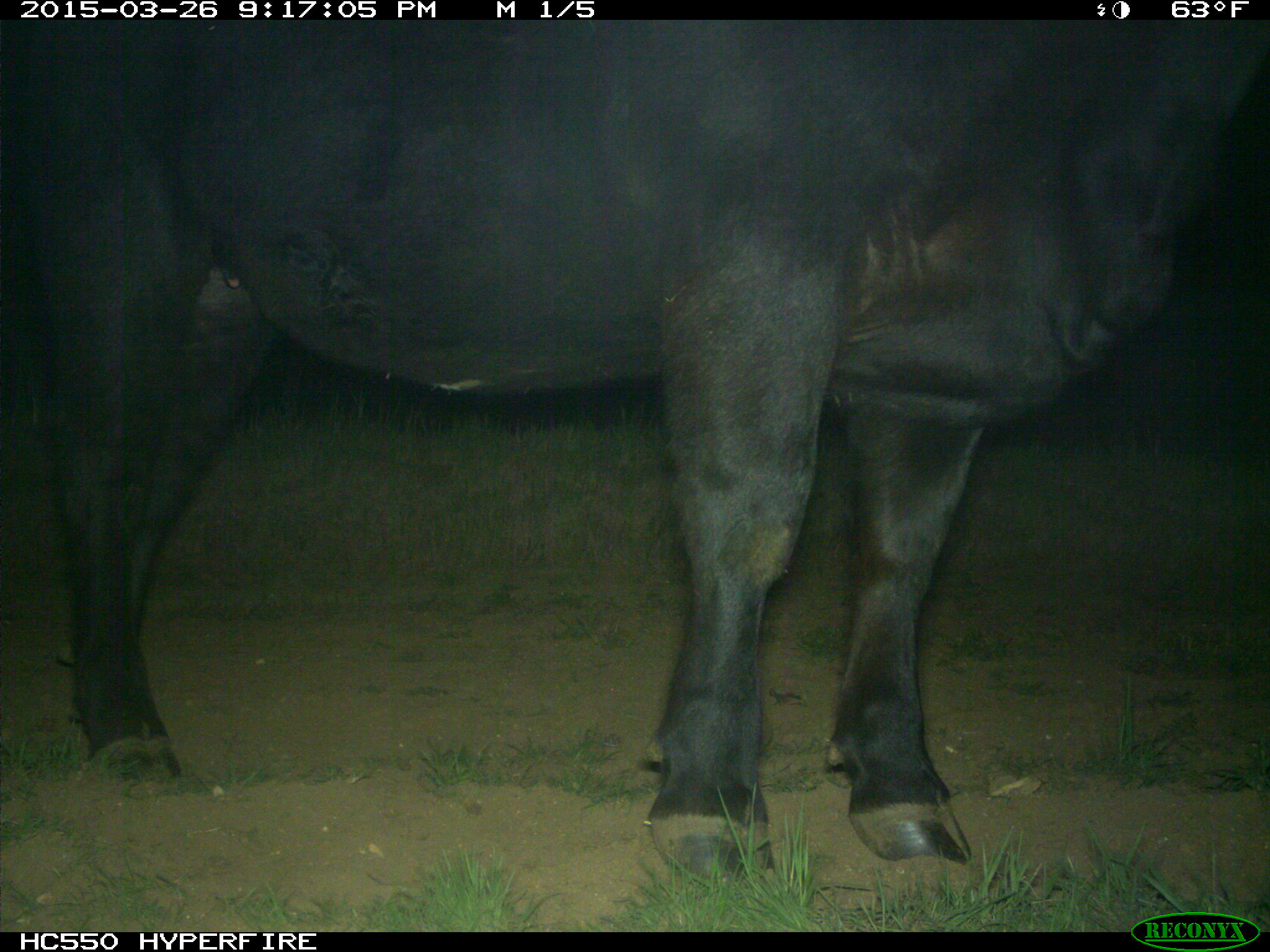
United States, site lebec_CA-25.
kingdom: Animalia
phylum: Chordata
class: Mammalia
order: Artiodactyla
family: Bovidae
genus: Bos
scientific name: Bos taurus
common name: domestic cow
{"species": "Bos taurus (domestic cow)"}